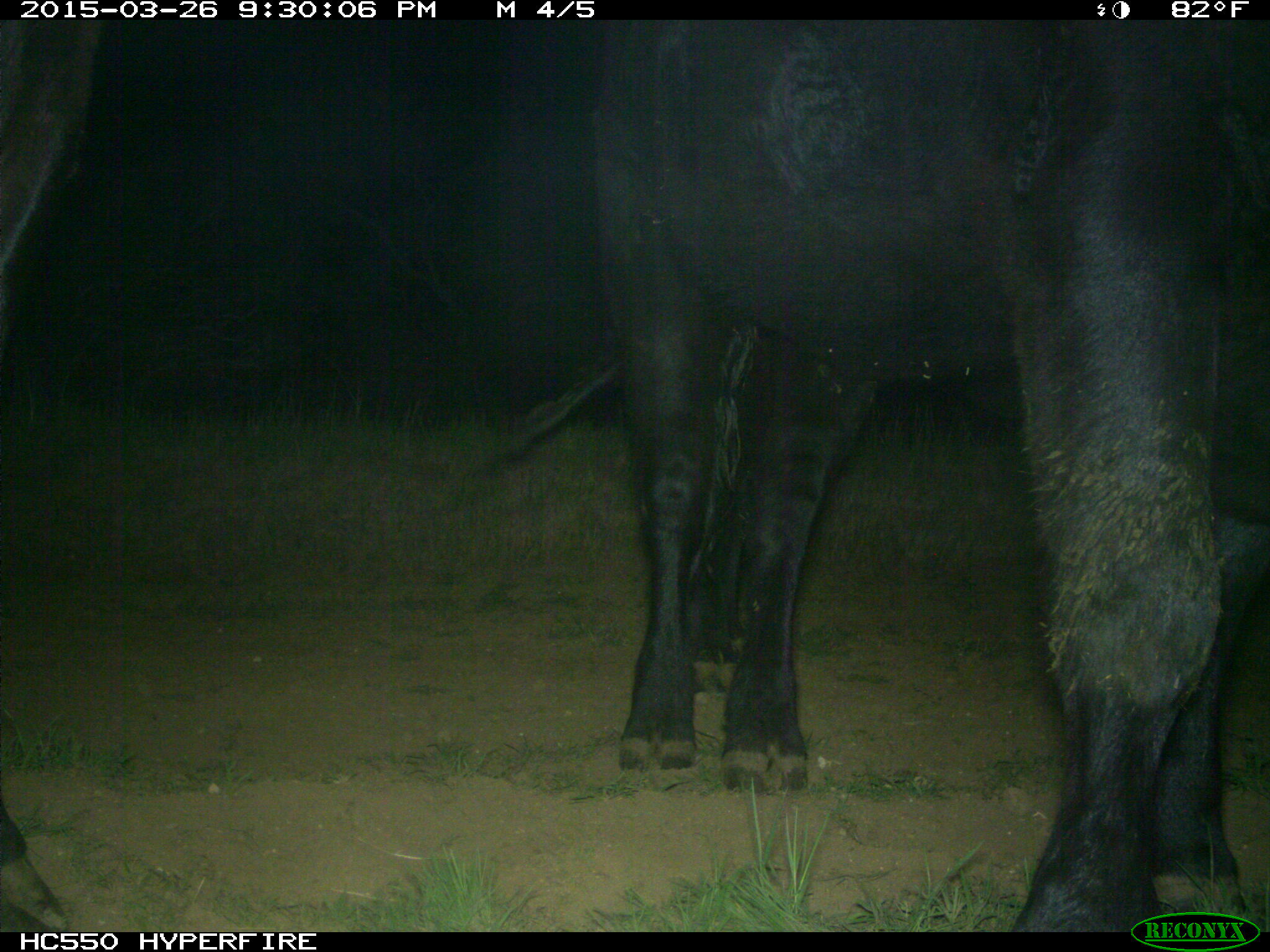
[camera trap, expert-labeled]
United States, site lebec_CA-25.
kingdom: Animalia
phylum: Chordata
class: Mammalia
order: Artiodactyla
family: Bovidae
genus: Bos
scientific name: Bos taurus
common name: domestic cow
Bos taurus (domestic cow).